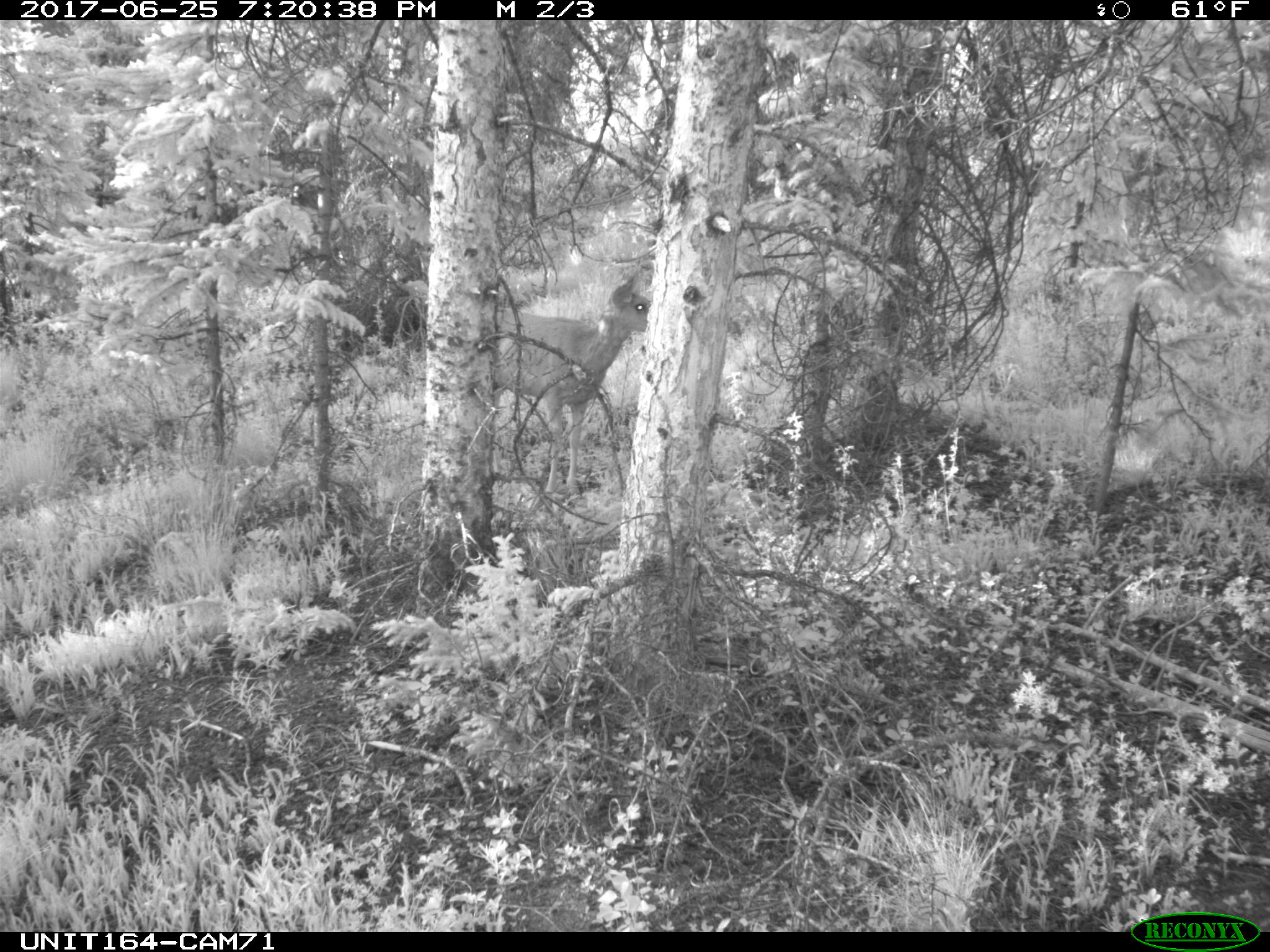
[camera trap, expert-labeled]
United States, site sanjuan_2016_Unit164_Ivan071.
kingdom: Animalia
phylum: Chordata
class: Mammalia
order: Artiodactyla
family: Cervidae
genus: Odocoileus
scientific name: Odocoileus hemionus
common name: mule deer